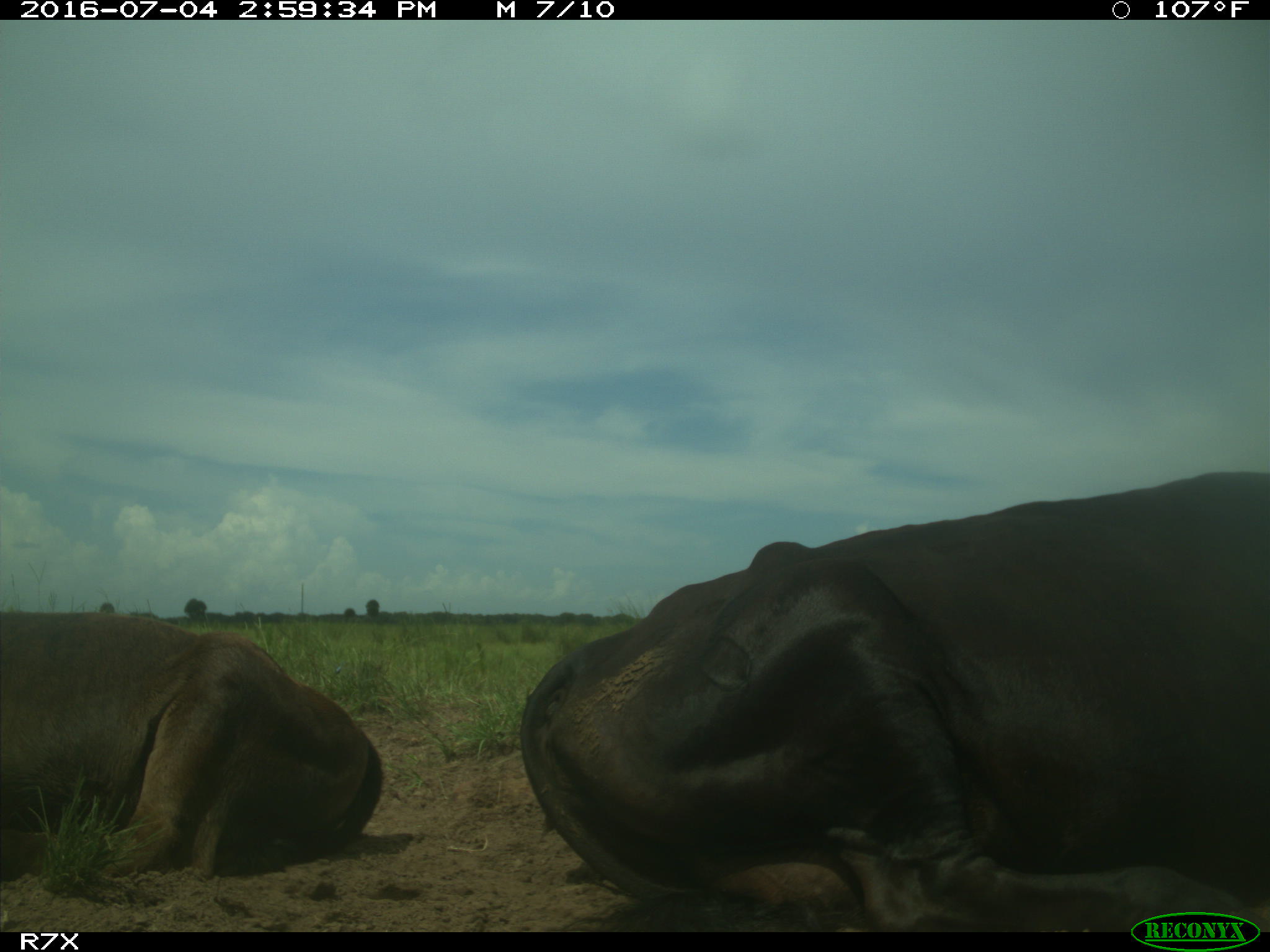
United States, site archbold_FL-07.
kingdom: Animalia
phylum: Chordata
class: Mammalia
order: Artiodactyla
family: Bovidae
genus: Bos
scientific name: Bos taurus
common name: domestic cow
Bos taurus (domestic cow).